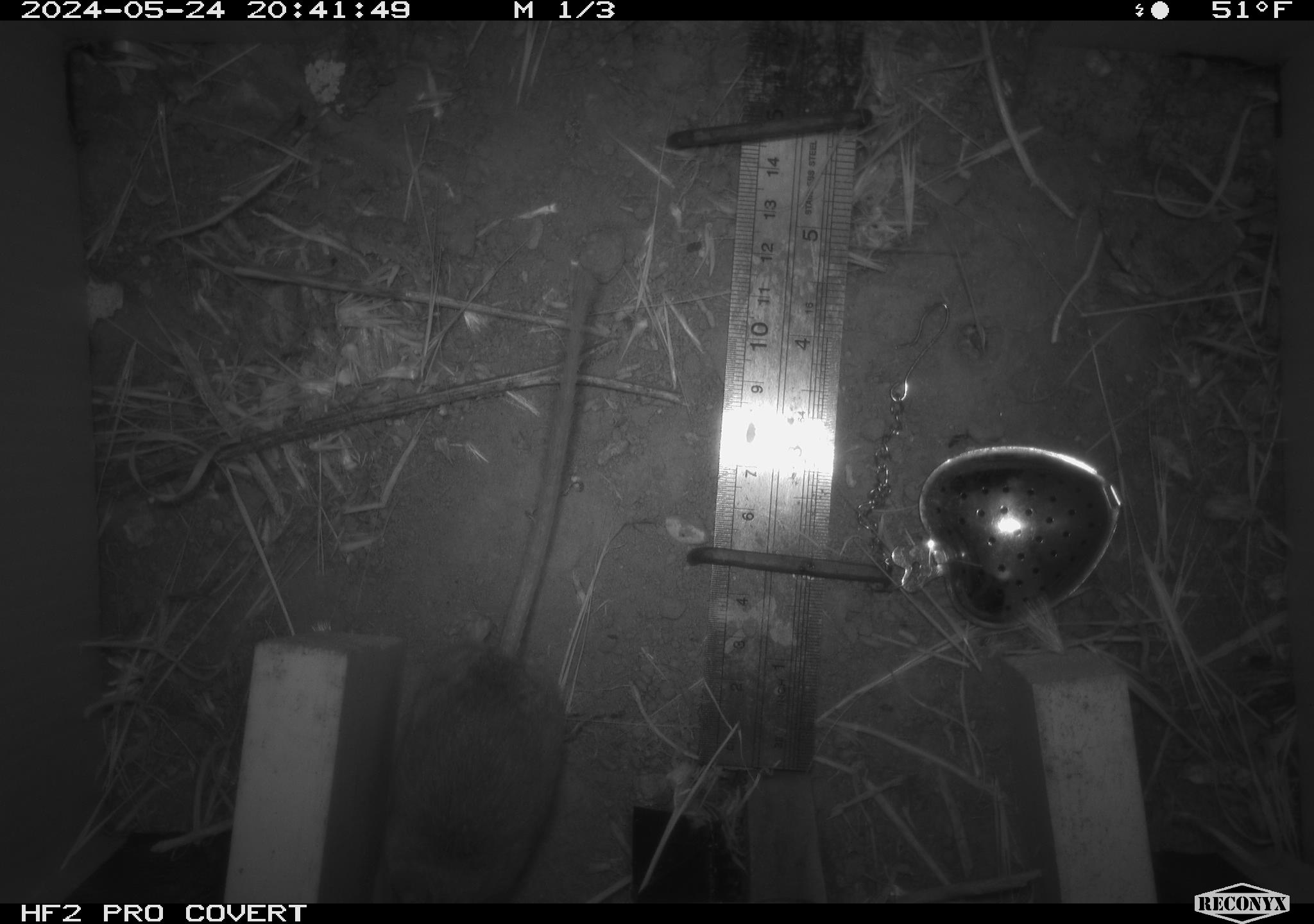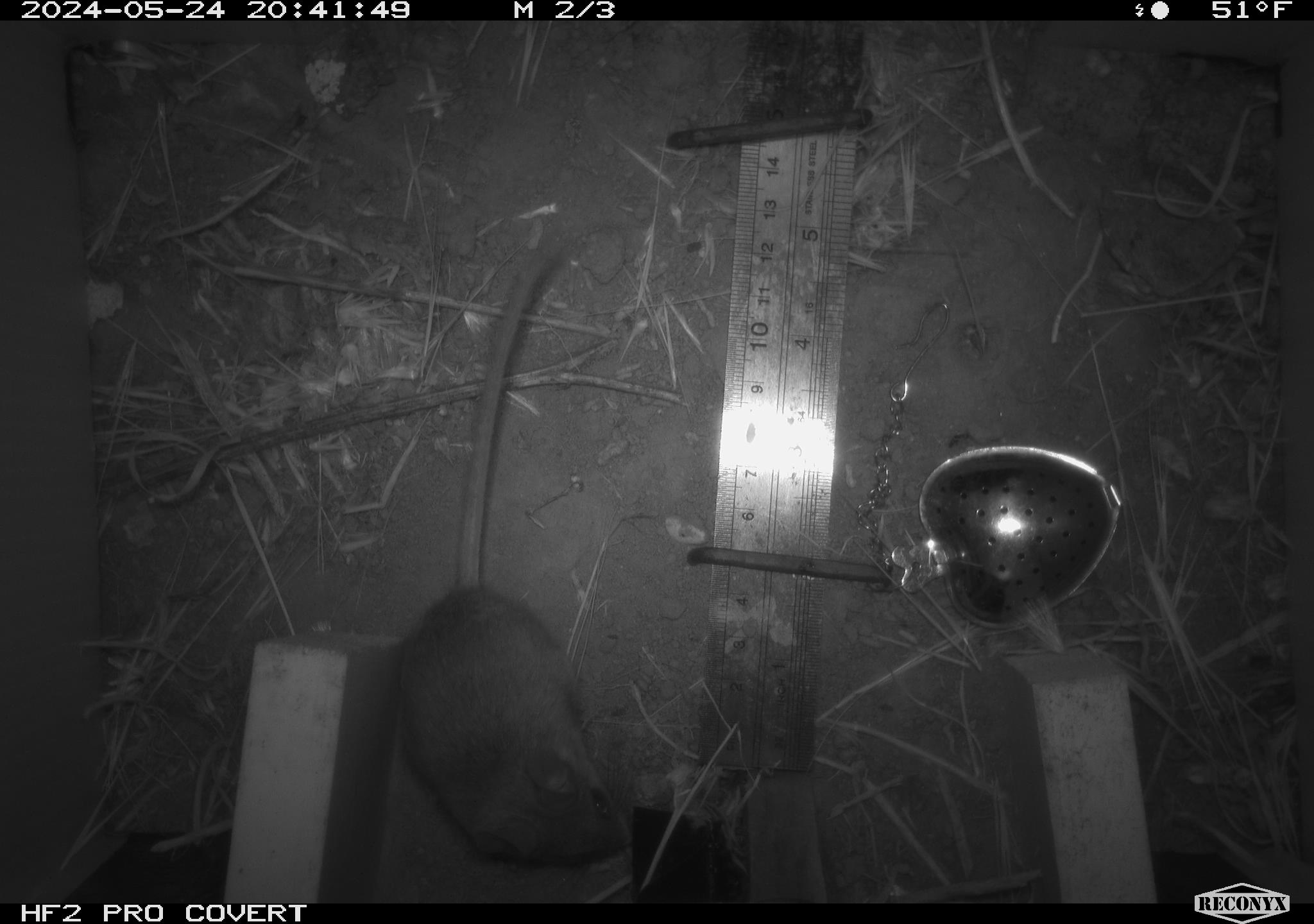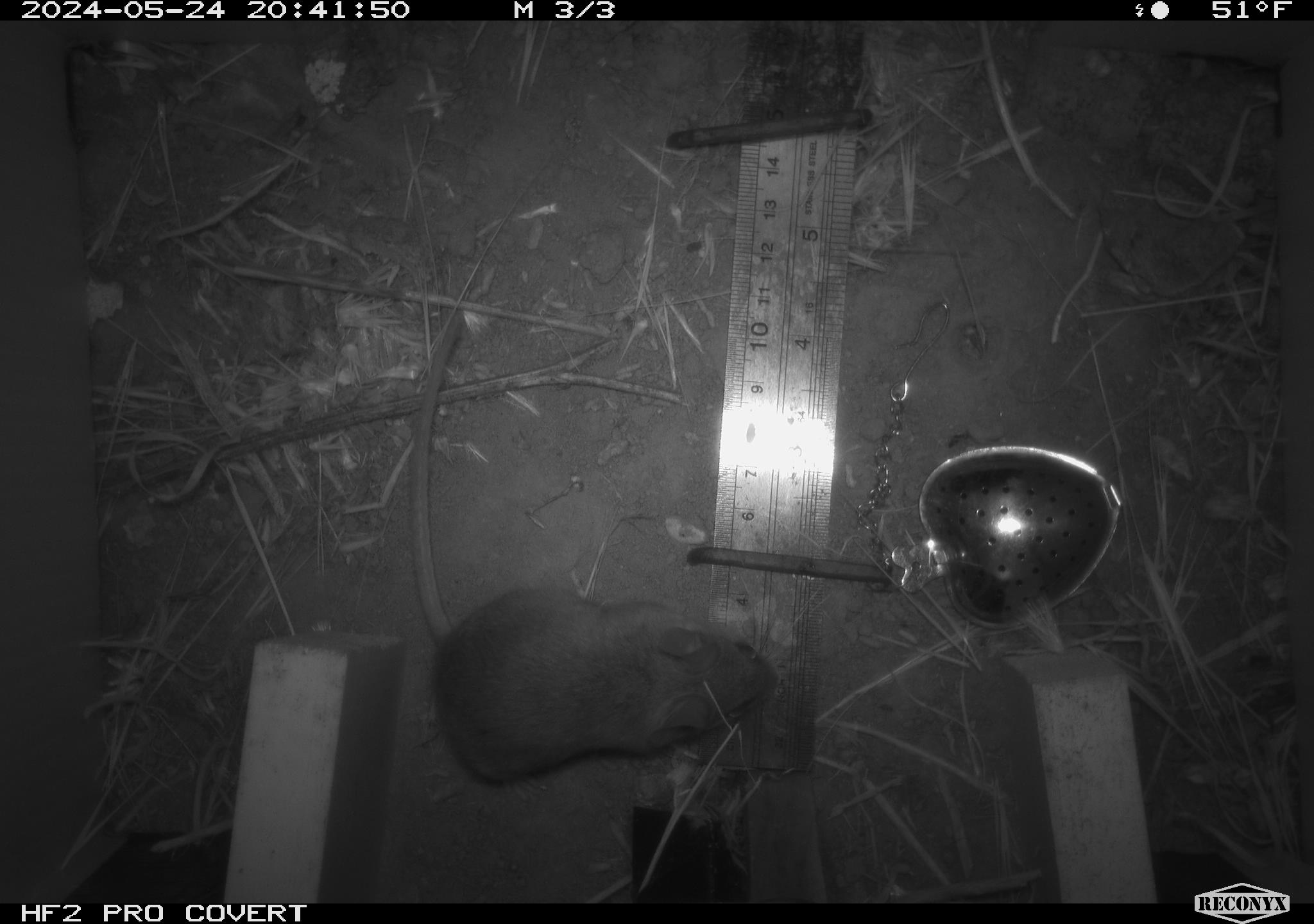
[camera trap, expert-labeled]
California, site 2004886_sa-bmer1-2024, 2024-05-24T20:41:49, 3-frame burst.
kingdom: Animalia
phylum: Chordata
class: Mammalia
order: Rodentia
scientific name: Rodentia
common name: mouse species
Mouse species (Rodentia).